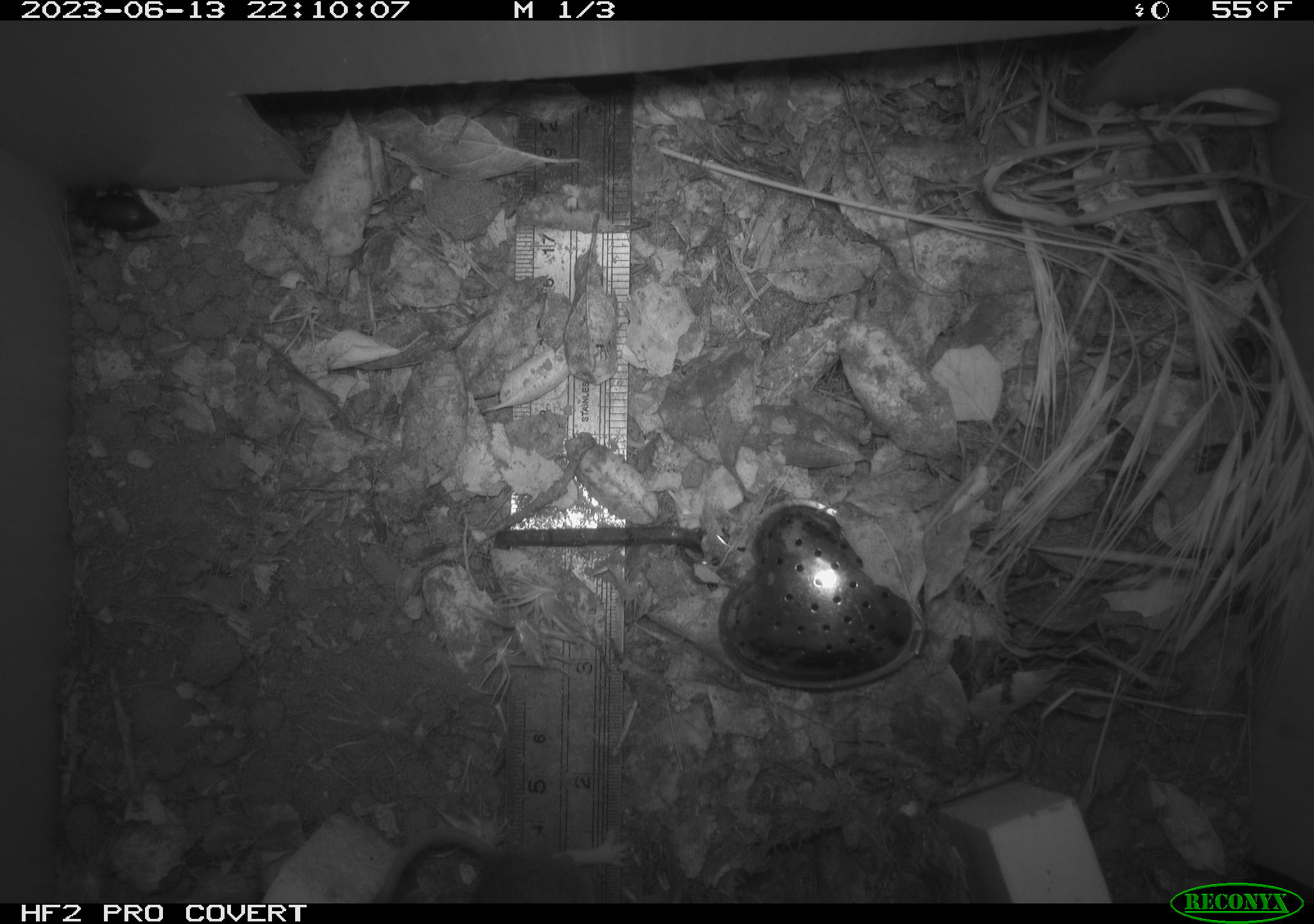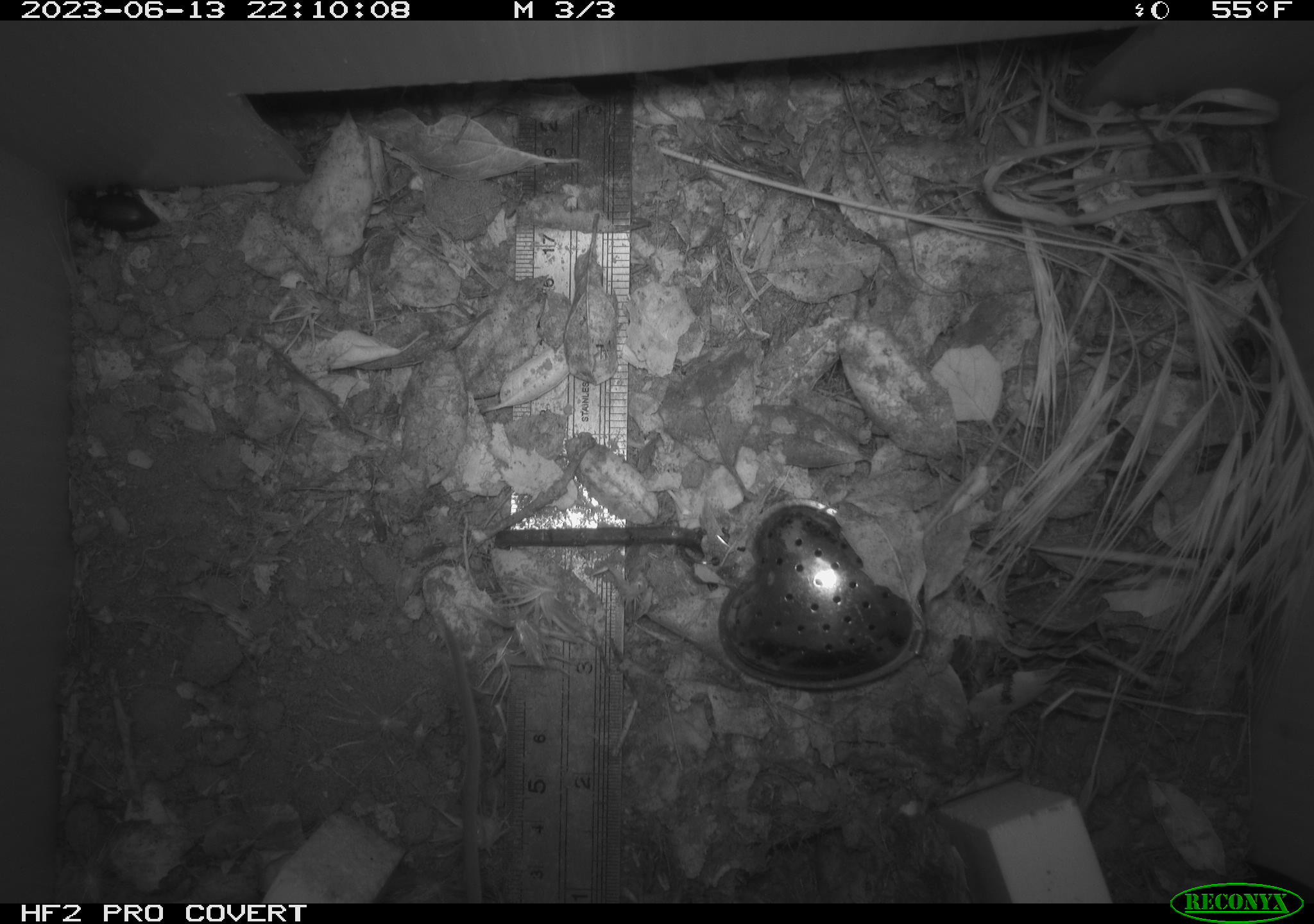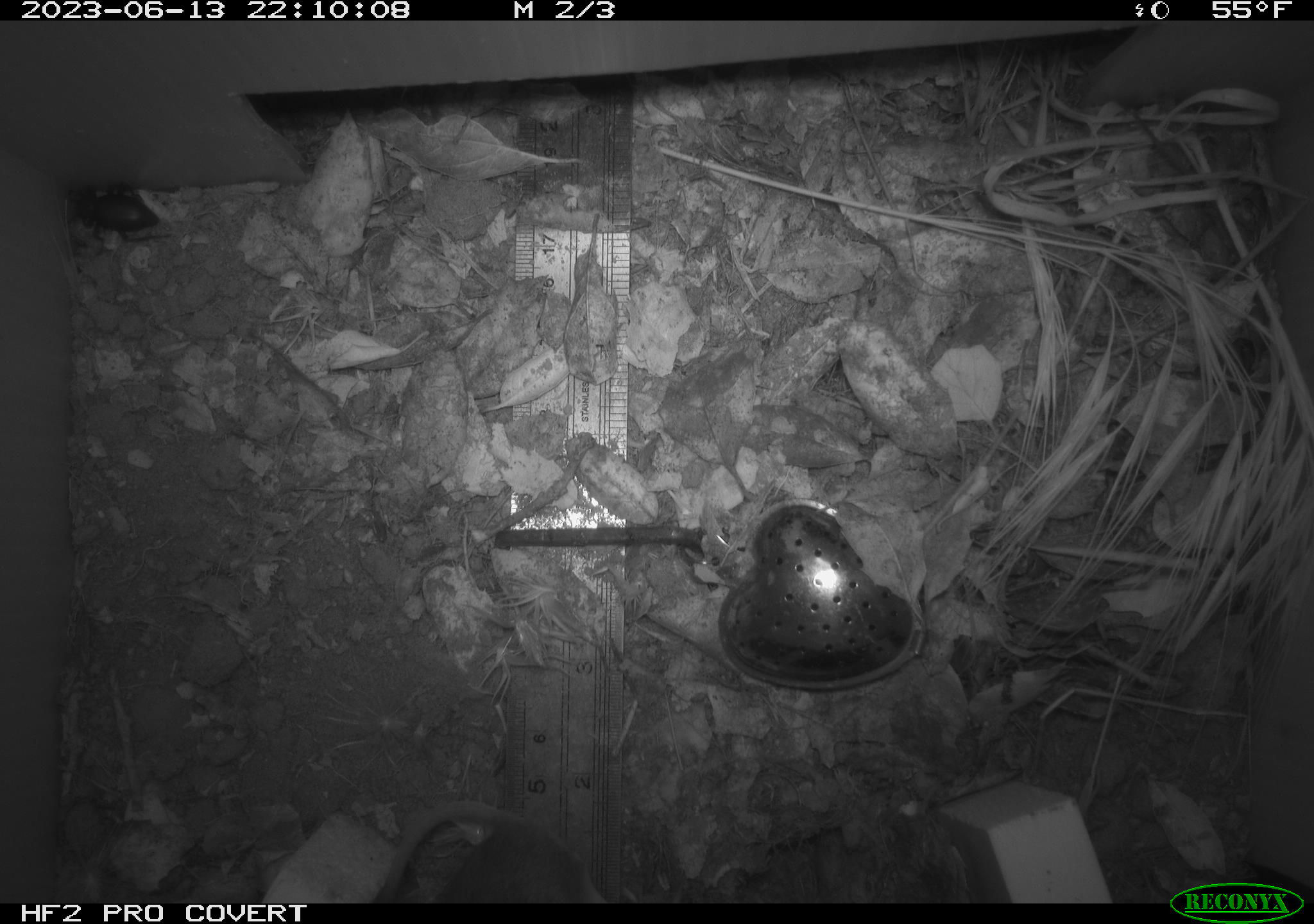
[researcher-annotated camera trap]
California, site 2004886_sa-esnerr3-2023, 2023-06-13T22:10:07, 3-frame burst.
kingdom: Animalia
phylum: Arthropoda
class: Insecta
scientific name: Insecta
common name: insect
Insect (Insecta).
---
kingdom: Animalia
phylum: Chordata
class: Mammalia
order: Rodentia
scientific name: Rodentia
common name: mouse species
Mouse species (Rodentia).